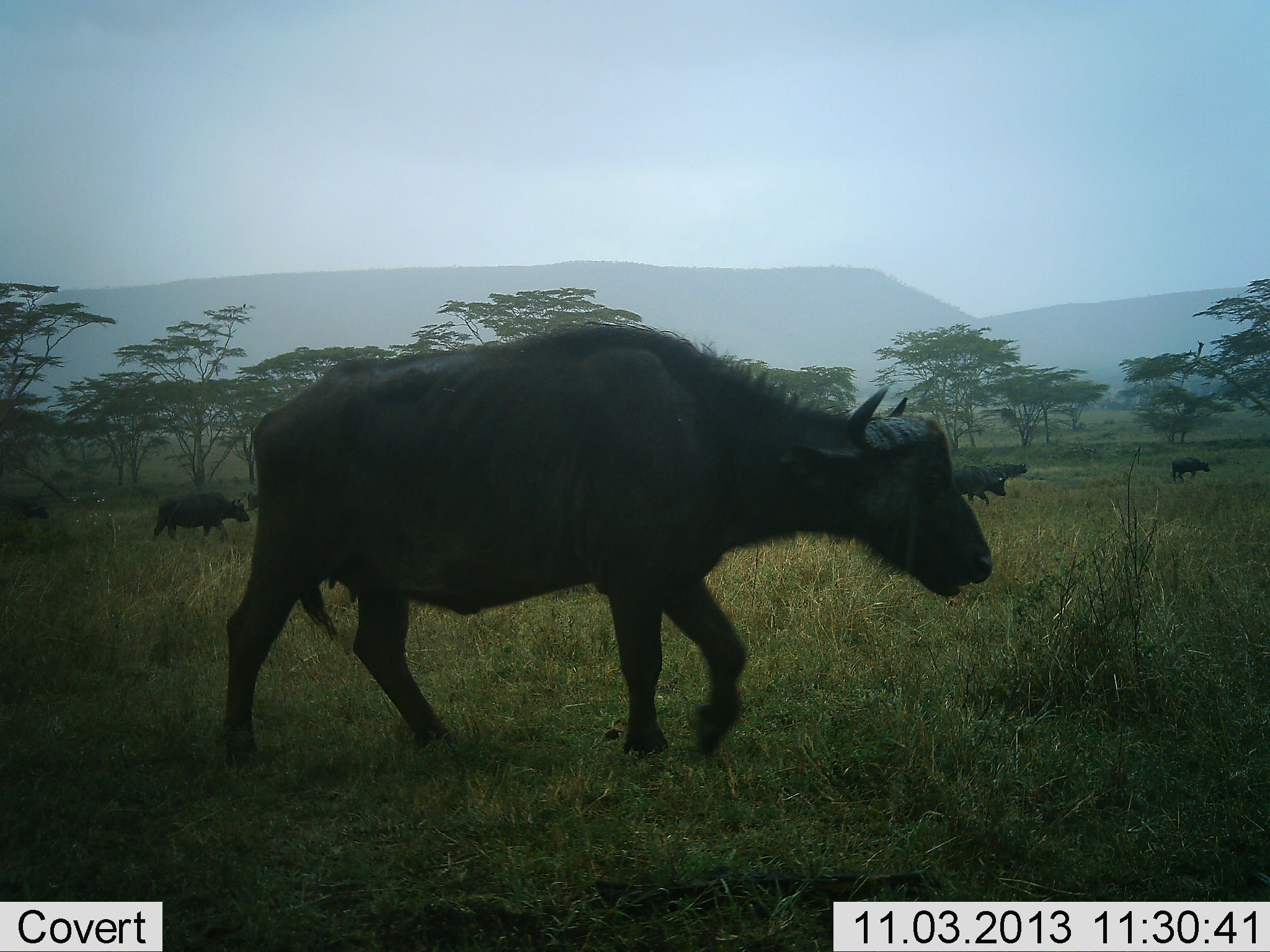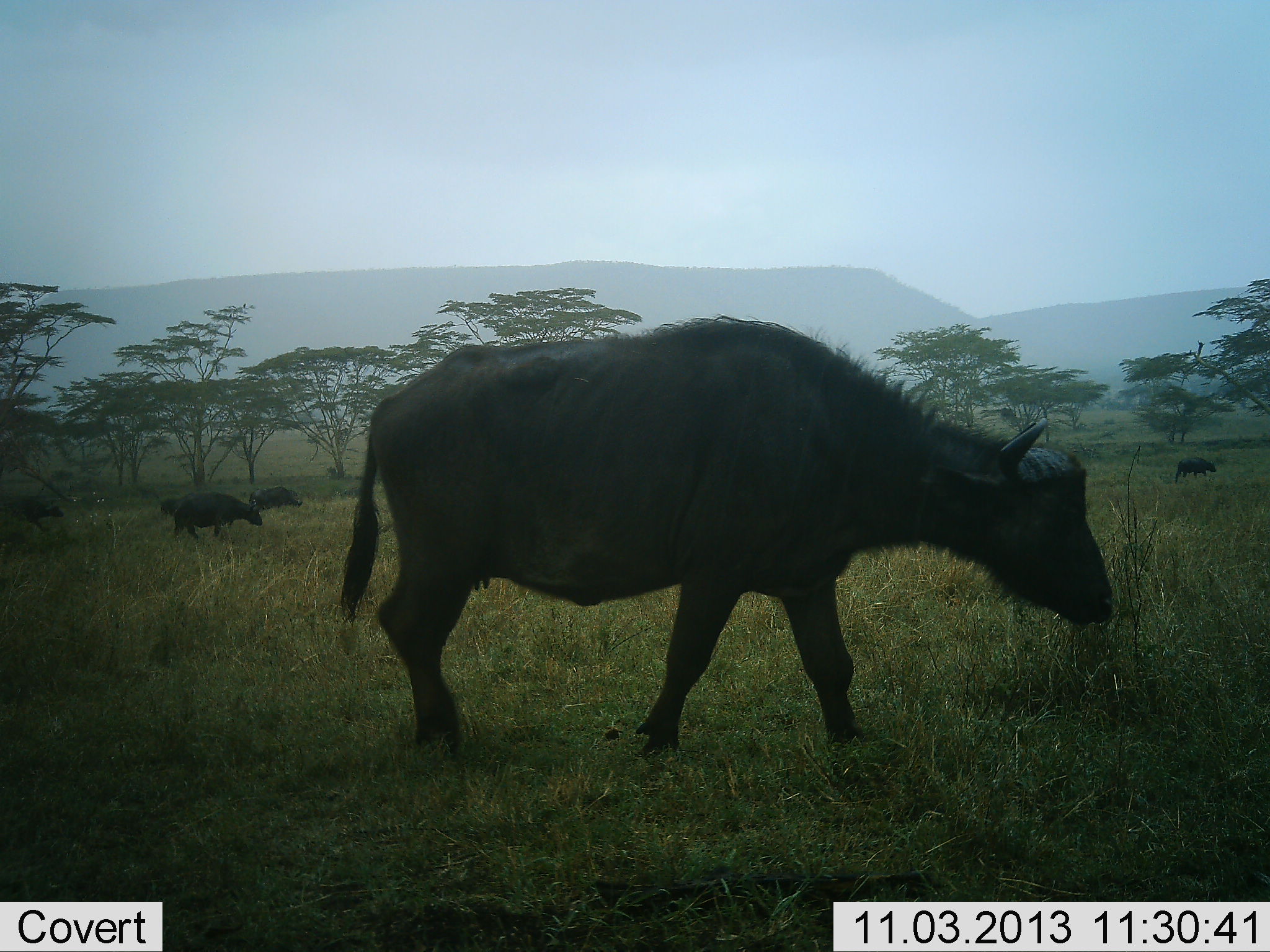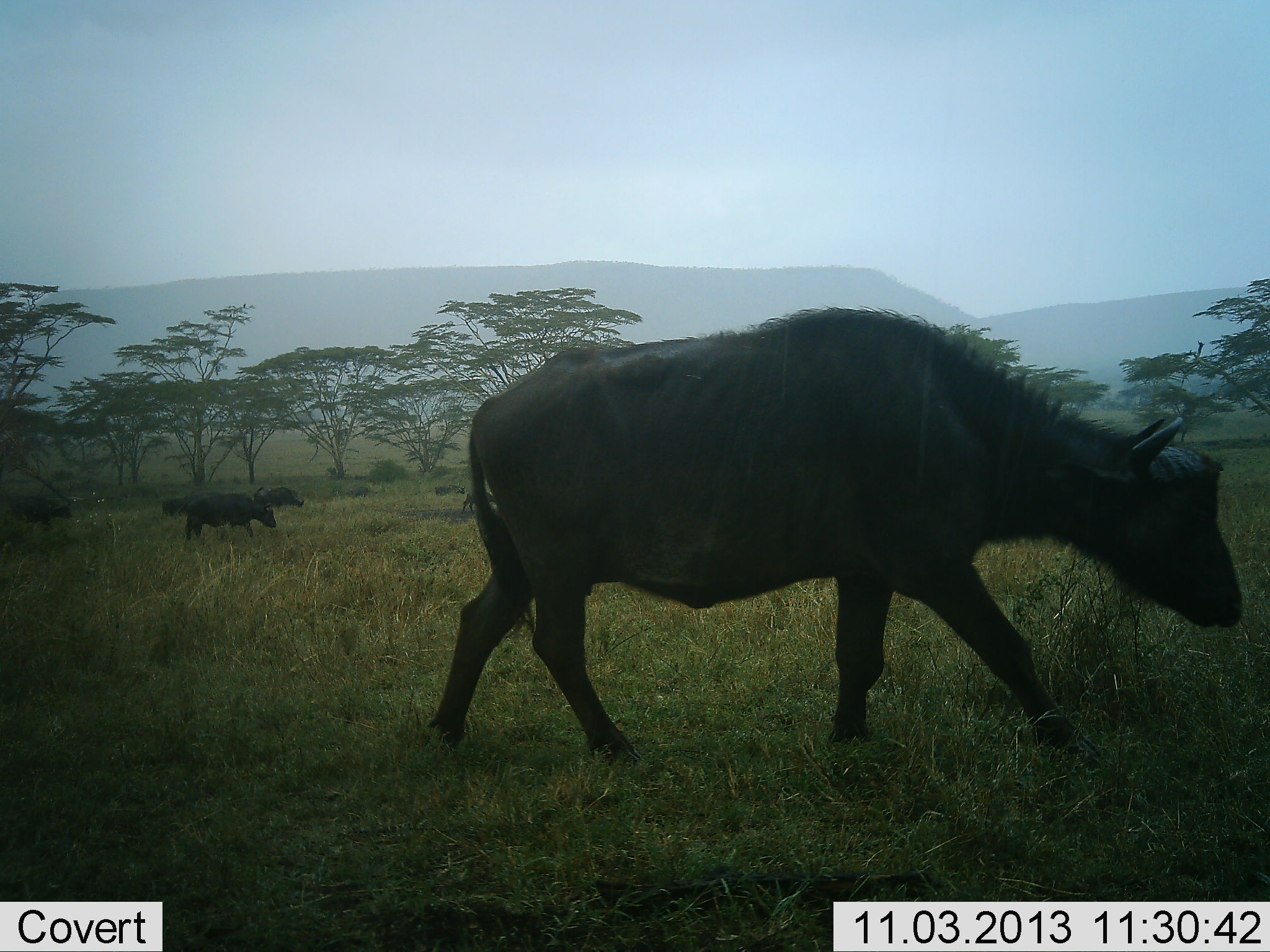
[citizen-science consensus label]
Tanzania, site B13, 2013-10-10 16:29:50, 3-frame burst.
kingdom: Animalia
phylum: Chordata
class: Mammalia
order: Artiodactyla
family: Bovidae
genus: Syncerus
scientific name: Syncerus caffer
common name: cape buffalo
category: buffalo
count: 8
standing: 20%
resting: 0%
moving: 80%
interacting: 0%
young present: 0%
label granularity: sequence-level